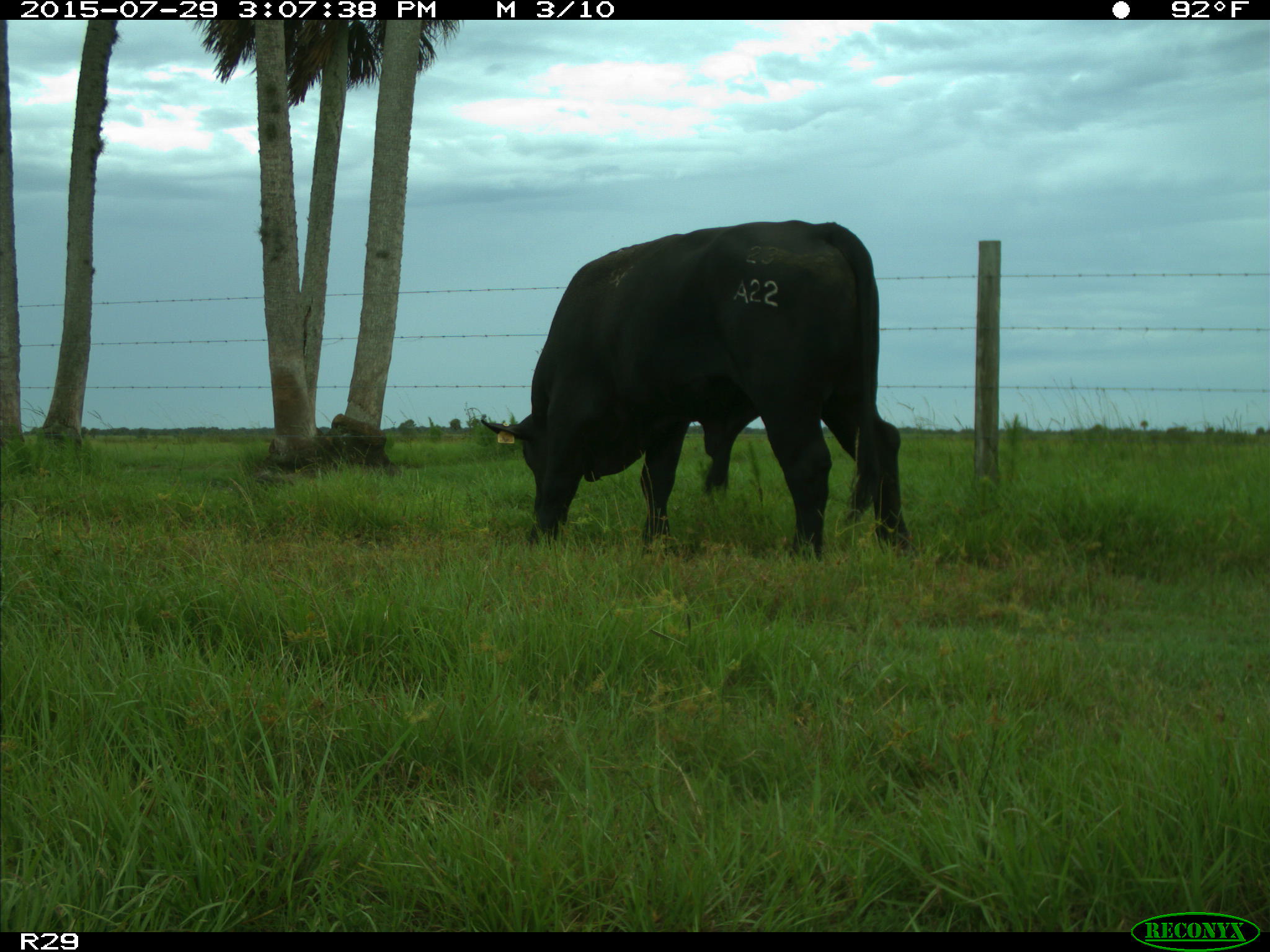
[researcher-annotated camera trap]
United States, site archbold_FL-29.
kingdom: Animalia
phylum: Chordata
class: Mammalia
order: Artiodactyla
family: Bovidae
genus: Bos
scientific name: Bos taurus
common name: domestic cow